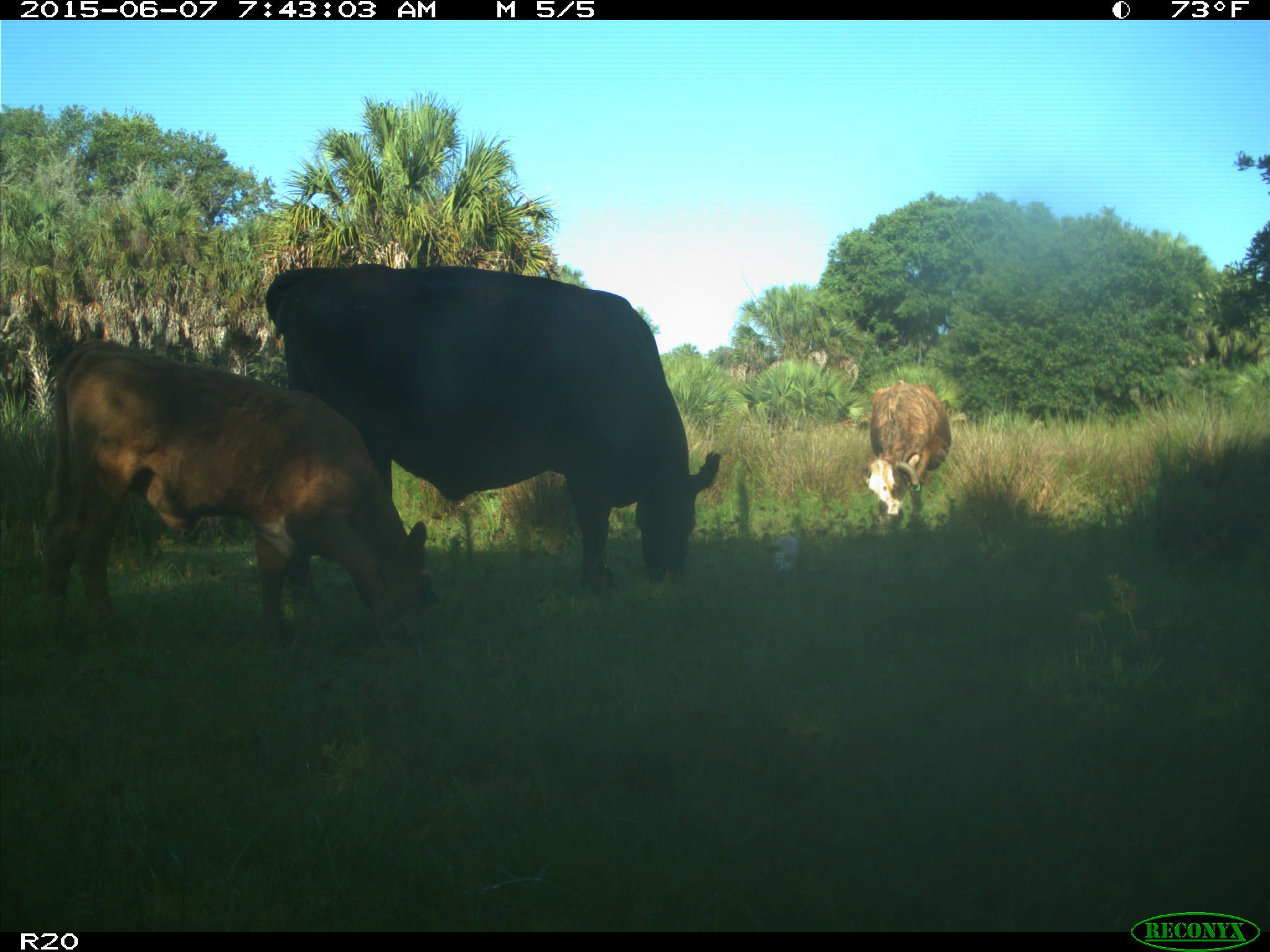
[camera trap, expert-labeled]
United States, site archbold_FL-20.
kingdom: Animalia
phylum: Chordata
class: Mammalia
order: Artiodactyla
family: Bovidae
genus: Bos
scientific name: Bos taurus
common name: domestic cow